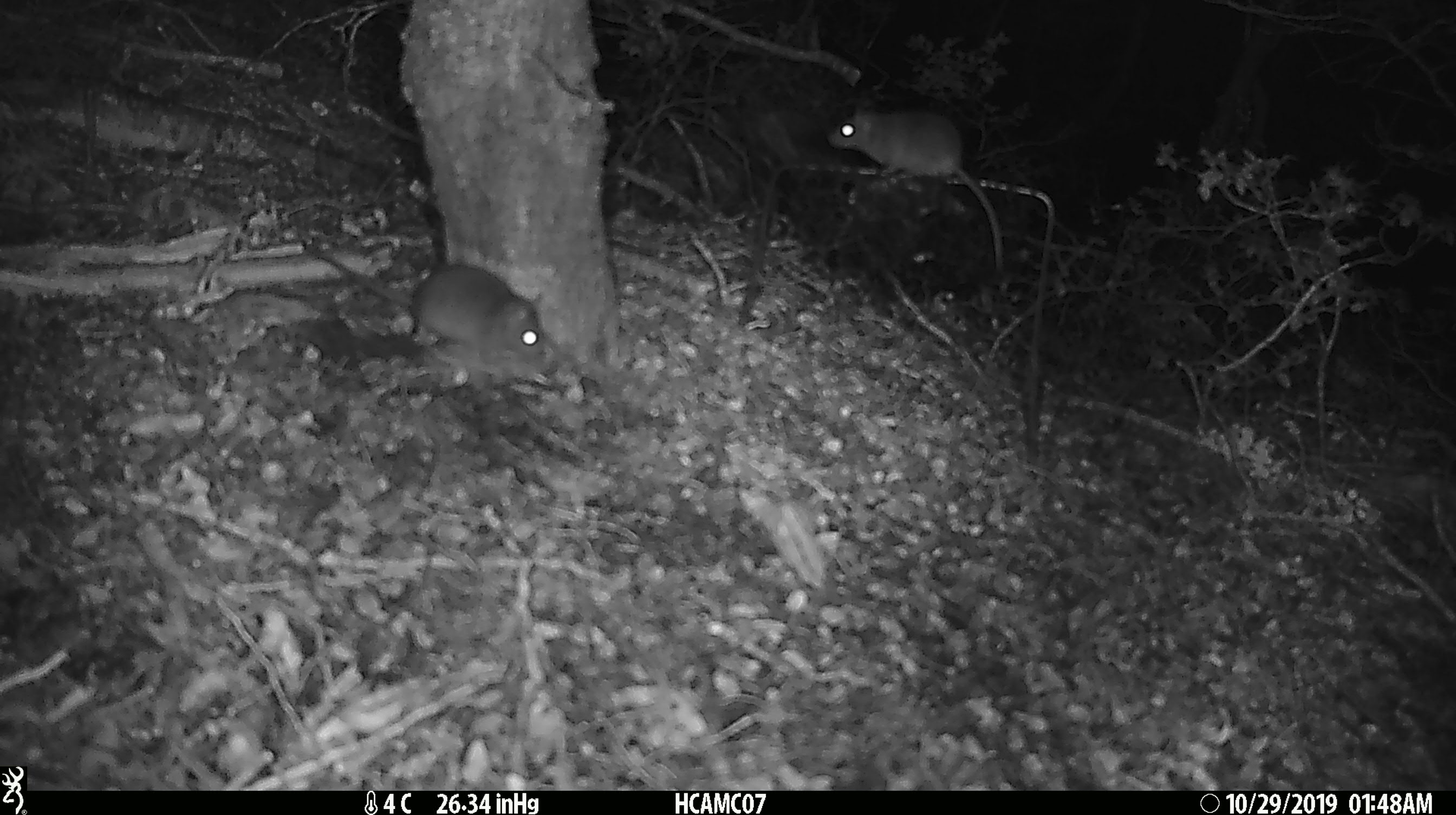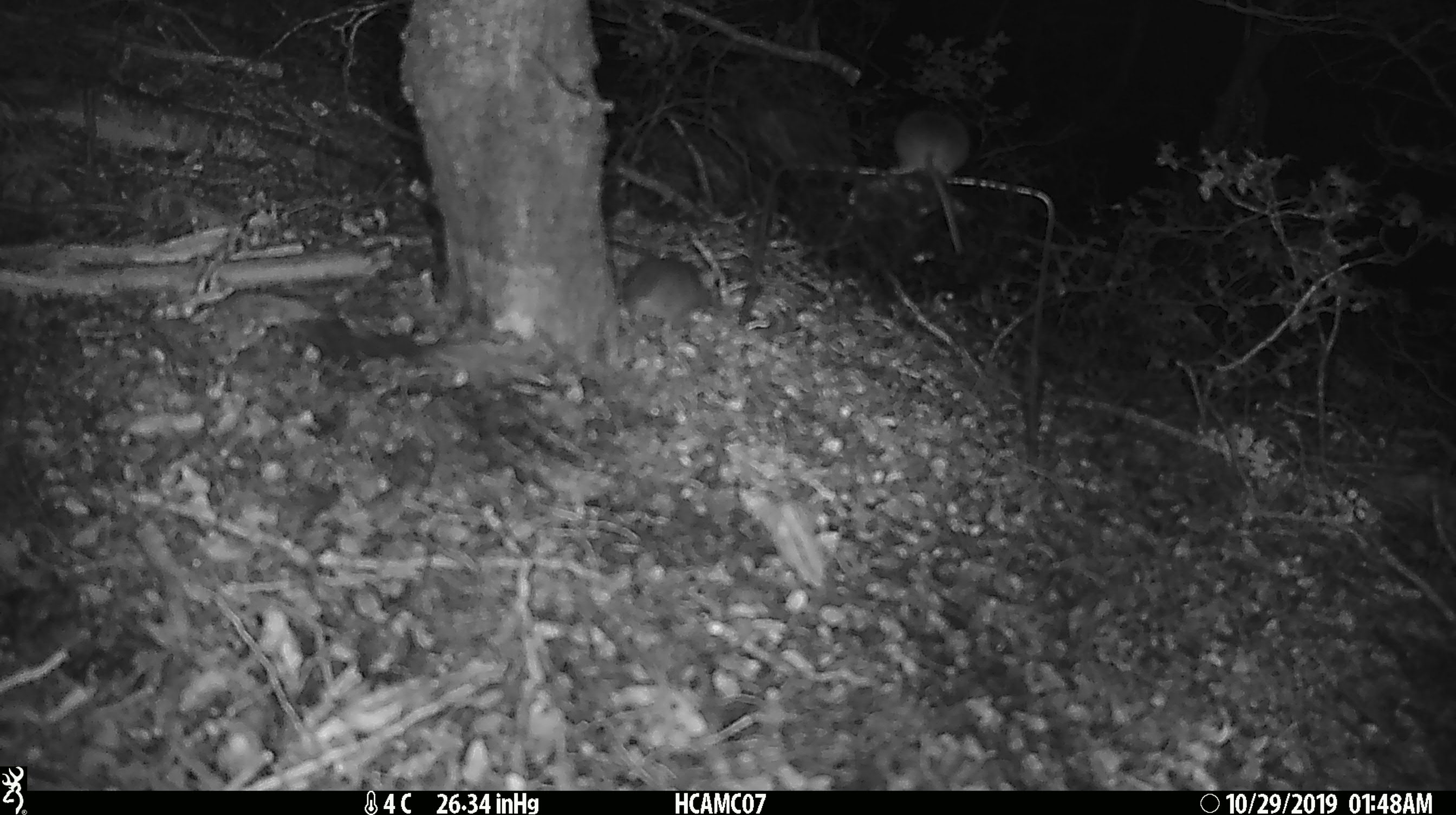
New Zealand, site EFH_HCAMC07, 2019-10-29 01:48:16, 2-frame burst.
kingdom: Animalia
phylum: Chordata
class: Mammalia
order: Rodentia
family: Muridae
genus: Mus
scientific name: Mus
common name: mouse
Mouse (Mus).